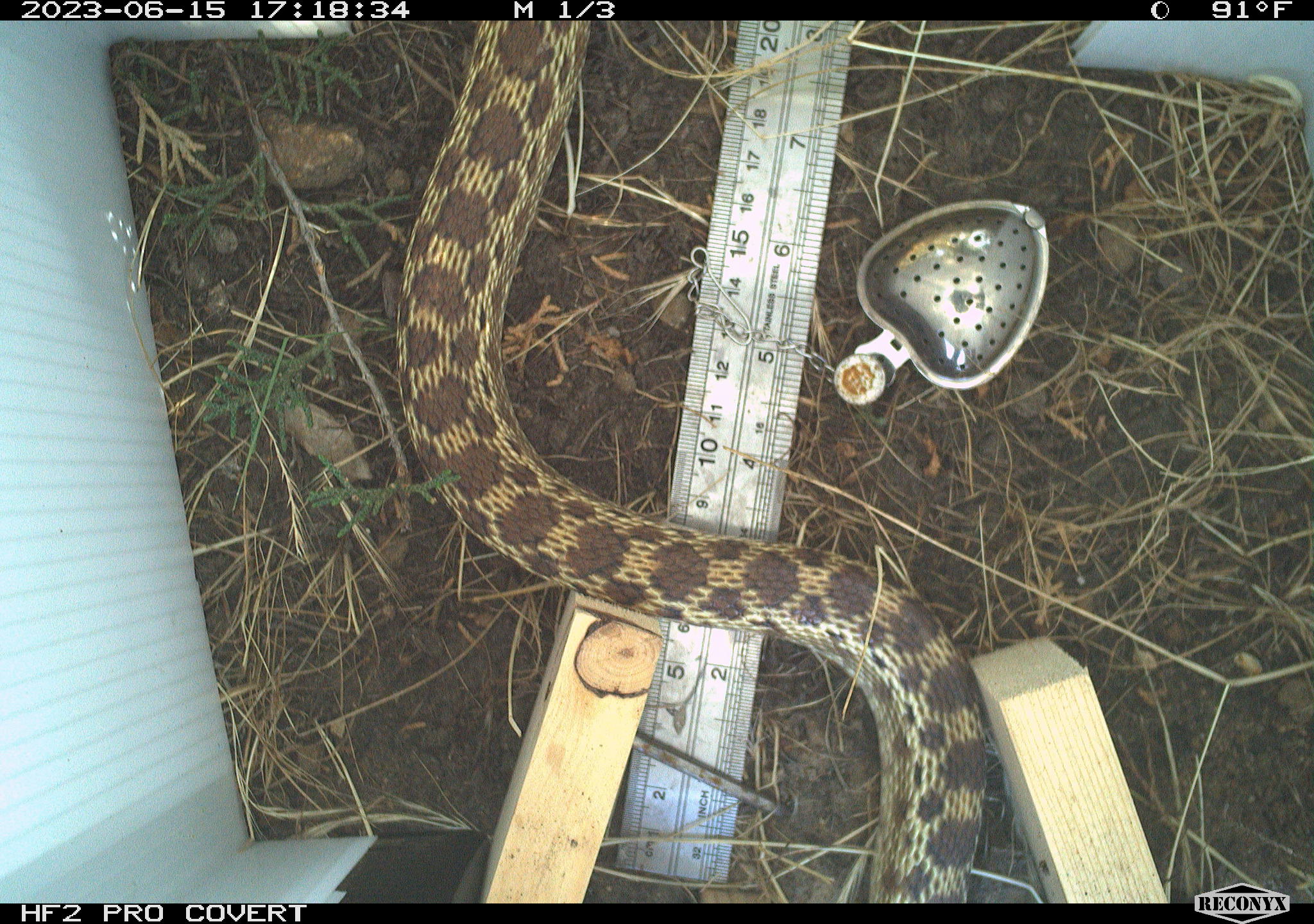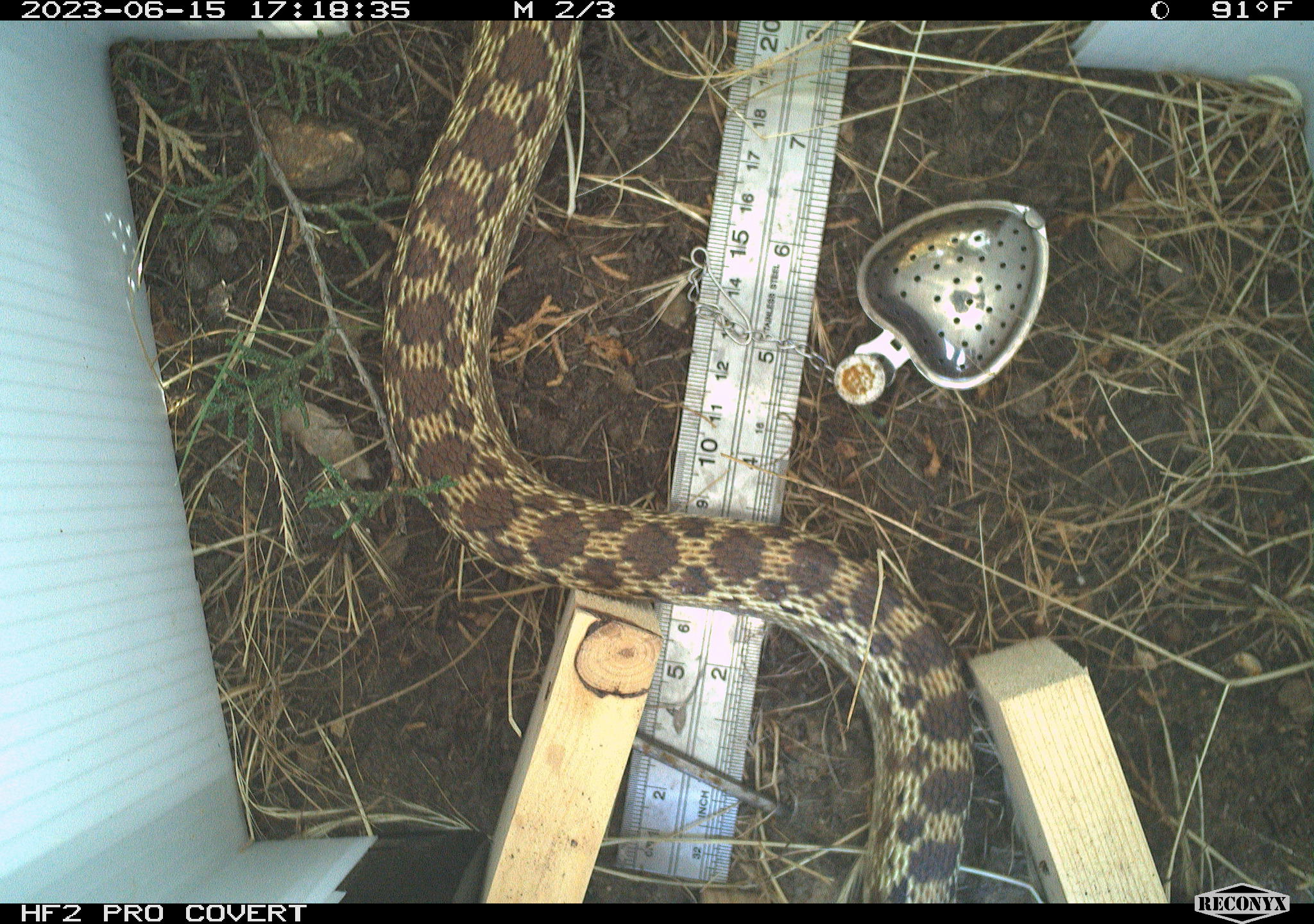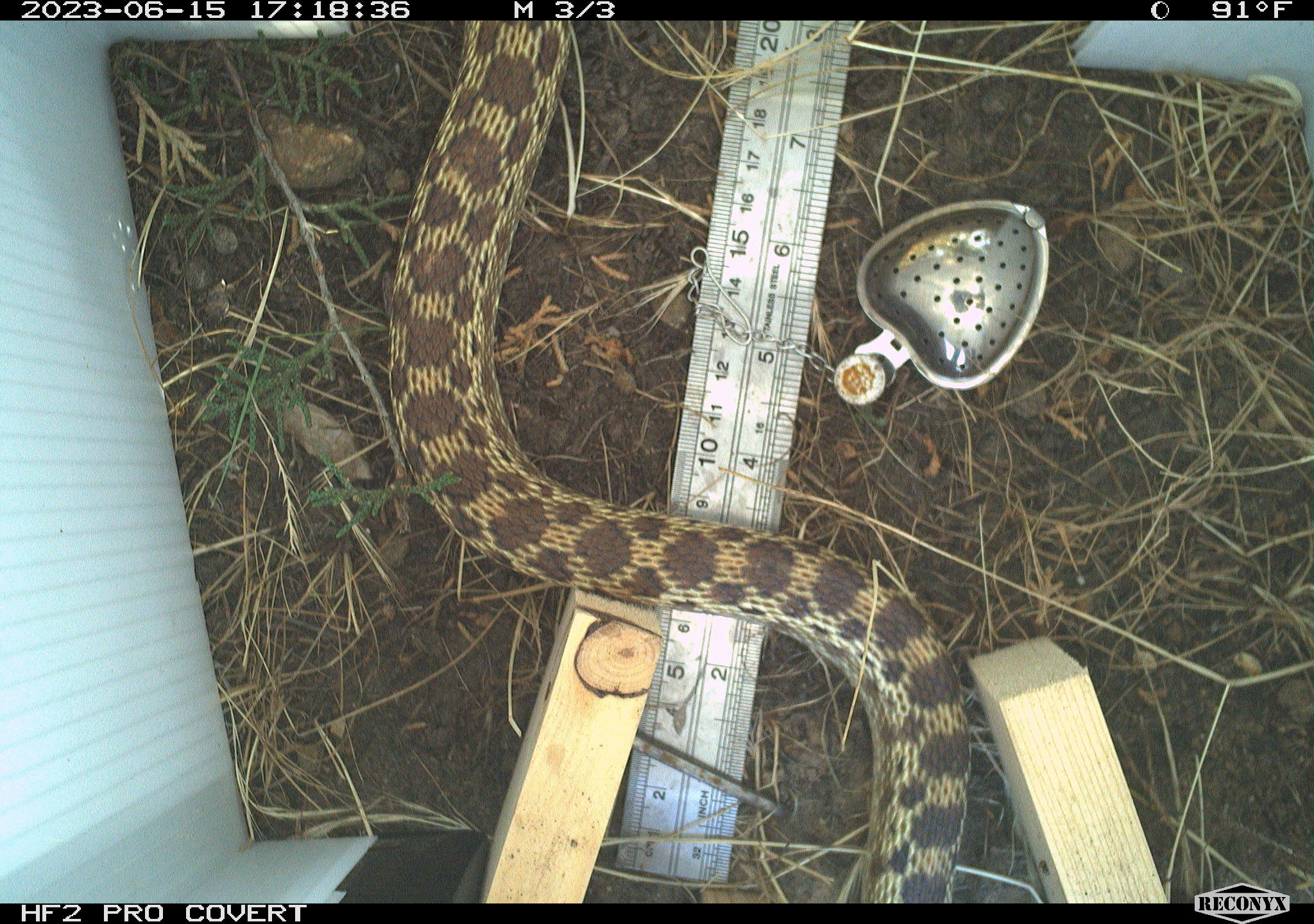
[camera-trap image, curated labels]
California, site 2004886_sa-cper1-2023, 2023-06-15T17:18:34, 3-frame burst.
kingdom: Animalia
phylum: Chordata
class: Reptilia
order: Squamata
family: Colubridae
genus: Pituophis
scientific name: Pituophis catenifer catenifer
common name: pacific gophersnake